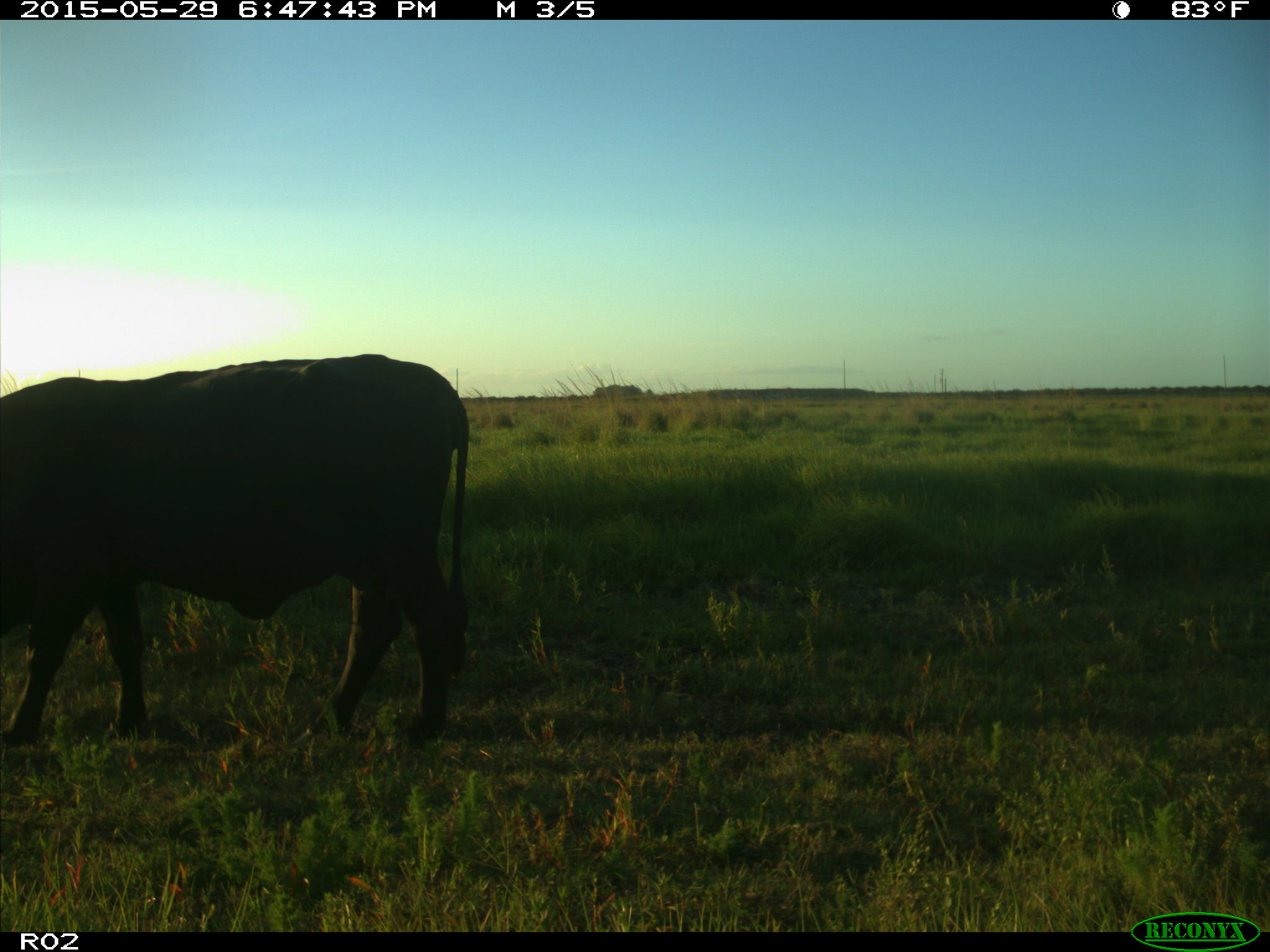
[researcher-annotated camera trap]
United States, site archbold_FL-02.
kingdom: Animalia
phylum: Chordata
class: Mammalia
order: Artiodactyla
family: Bovidae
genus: Bos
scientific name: Bos taurus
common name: domestic cow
Bos taurus (domestic cow).